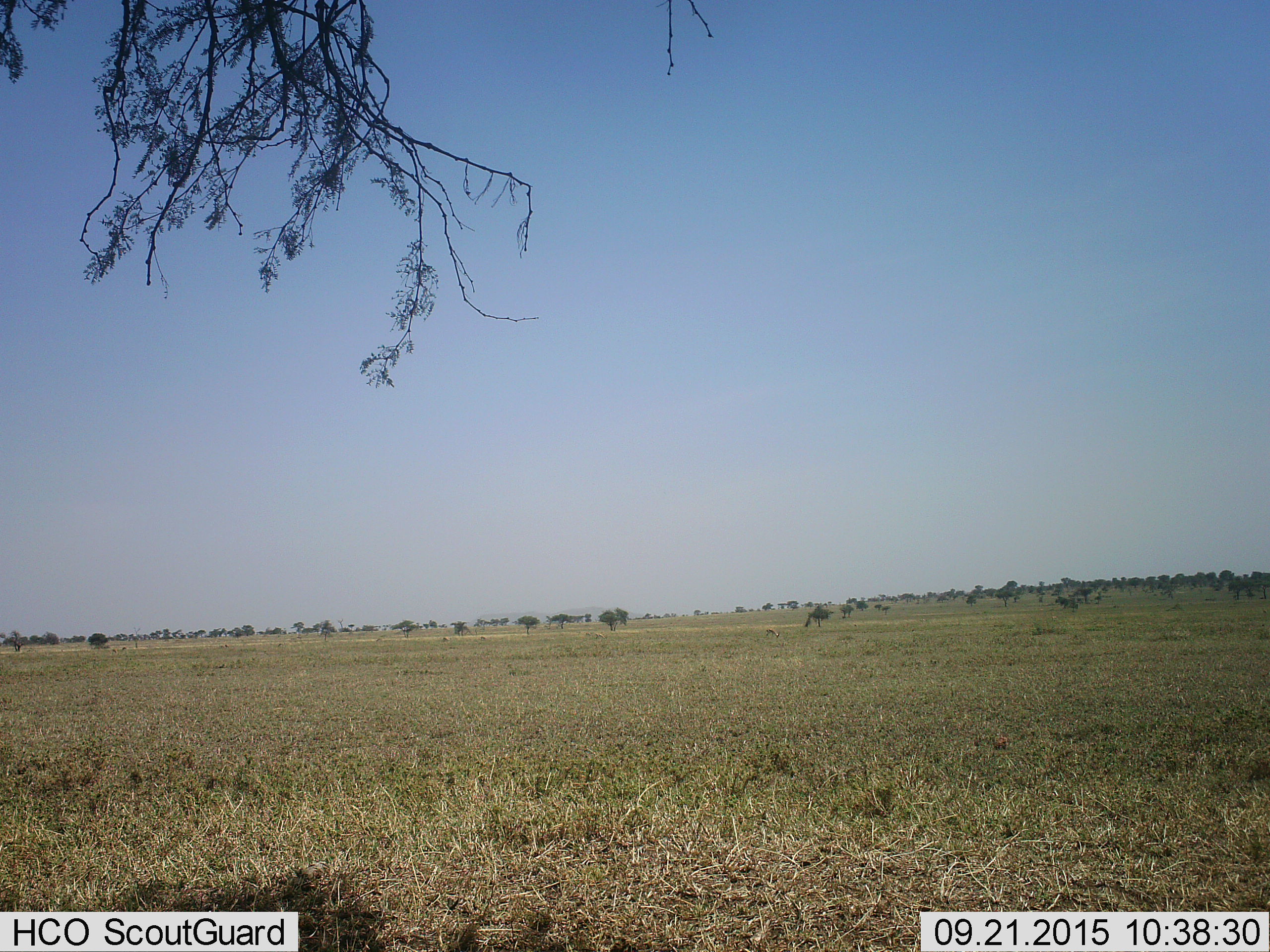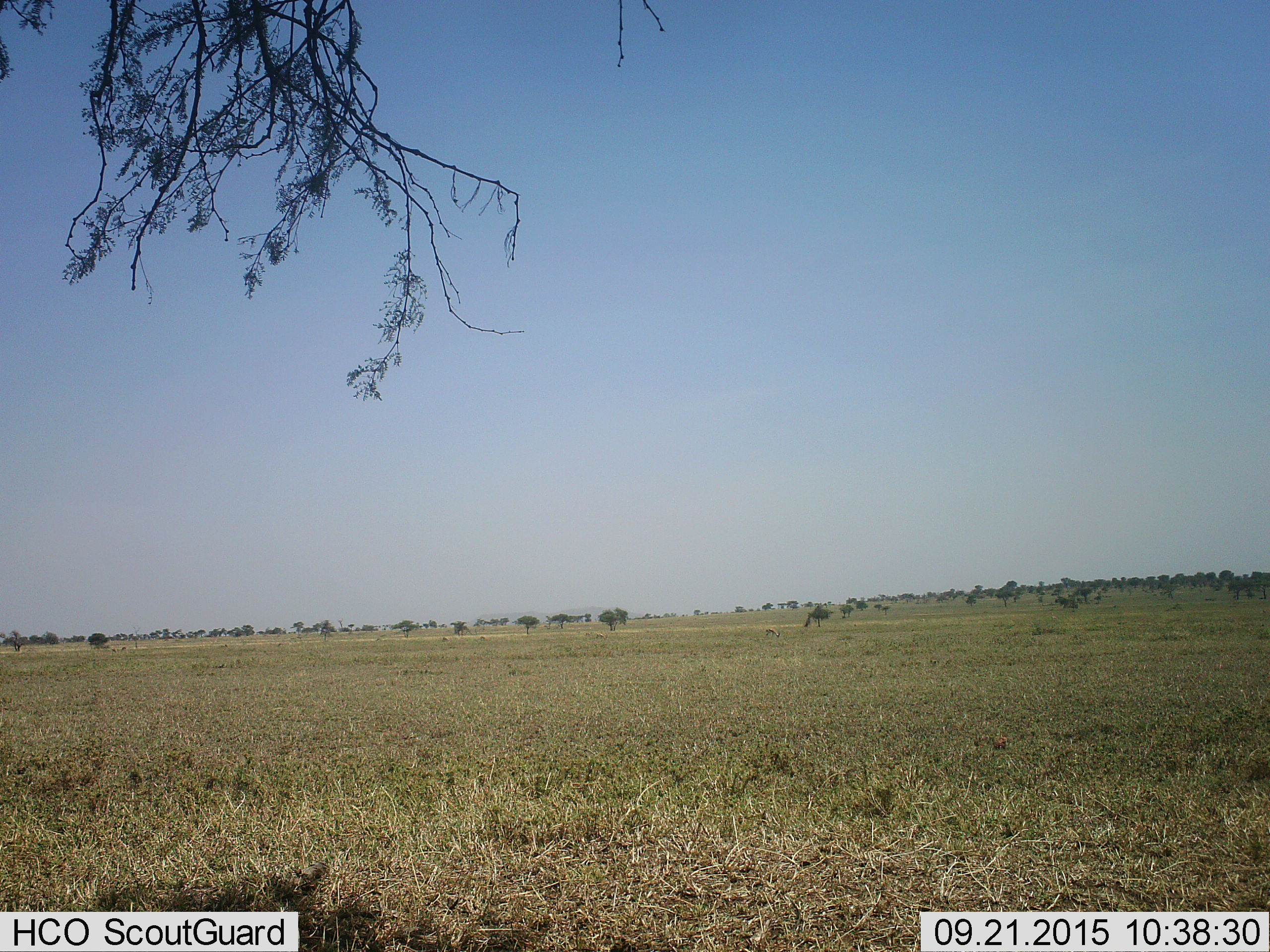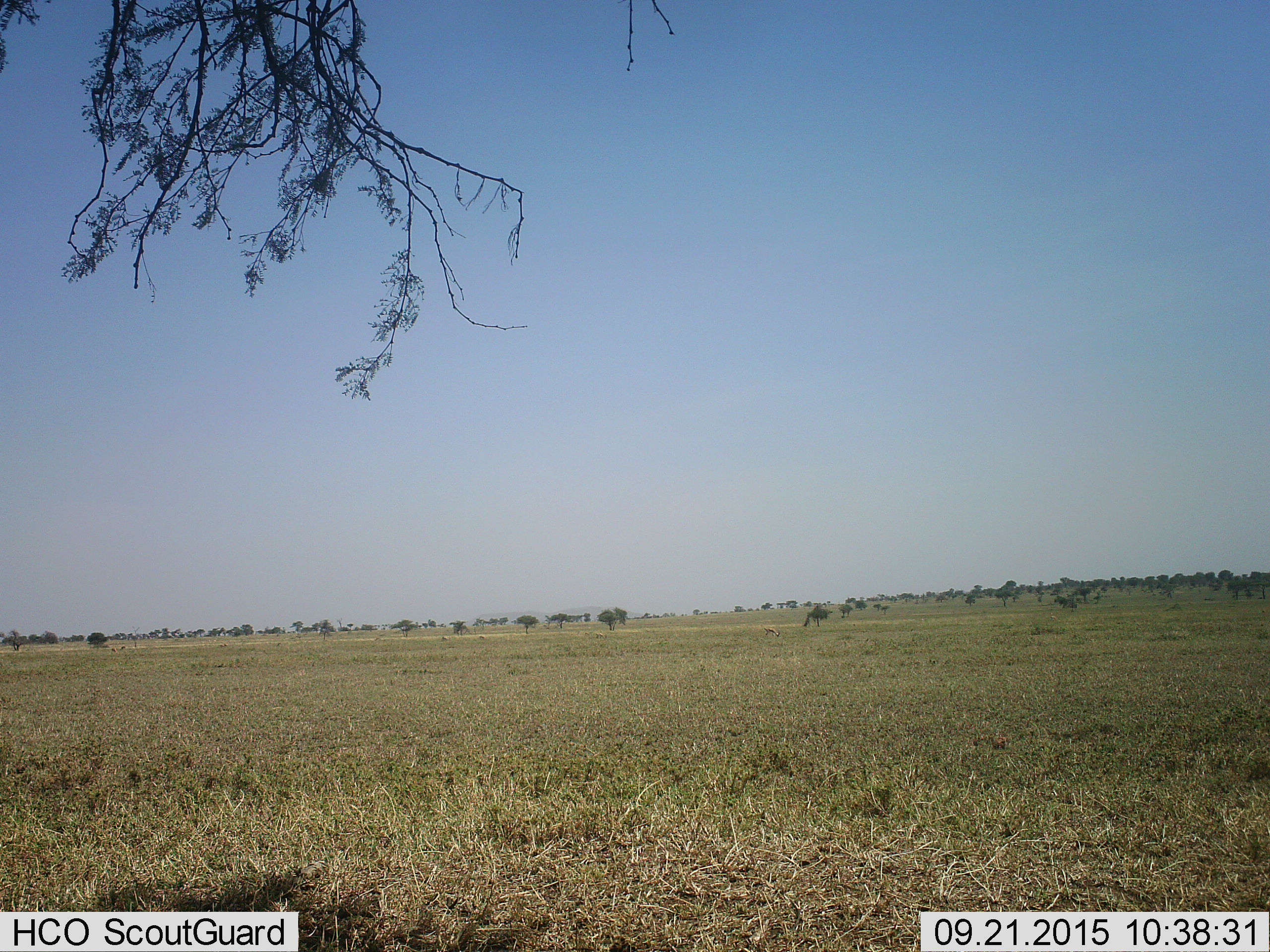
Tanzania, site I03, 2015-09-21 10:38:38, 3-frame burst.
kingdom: Animalia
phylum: Chordata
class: Mammalia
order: Artiodactyla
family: Bovidae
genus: Eudorcas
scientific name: Eudorcas thomsonii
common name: thomson's gazelle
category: gazellethomsons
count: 1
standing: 40%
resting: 0%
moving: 20%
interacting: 0%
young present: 0%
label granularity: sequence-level